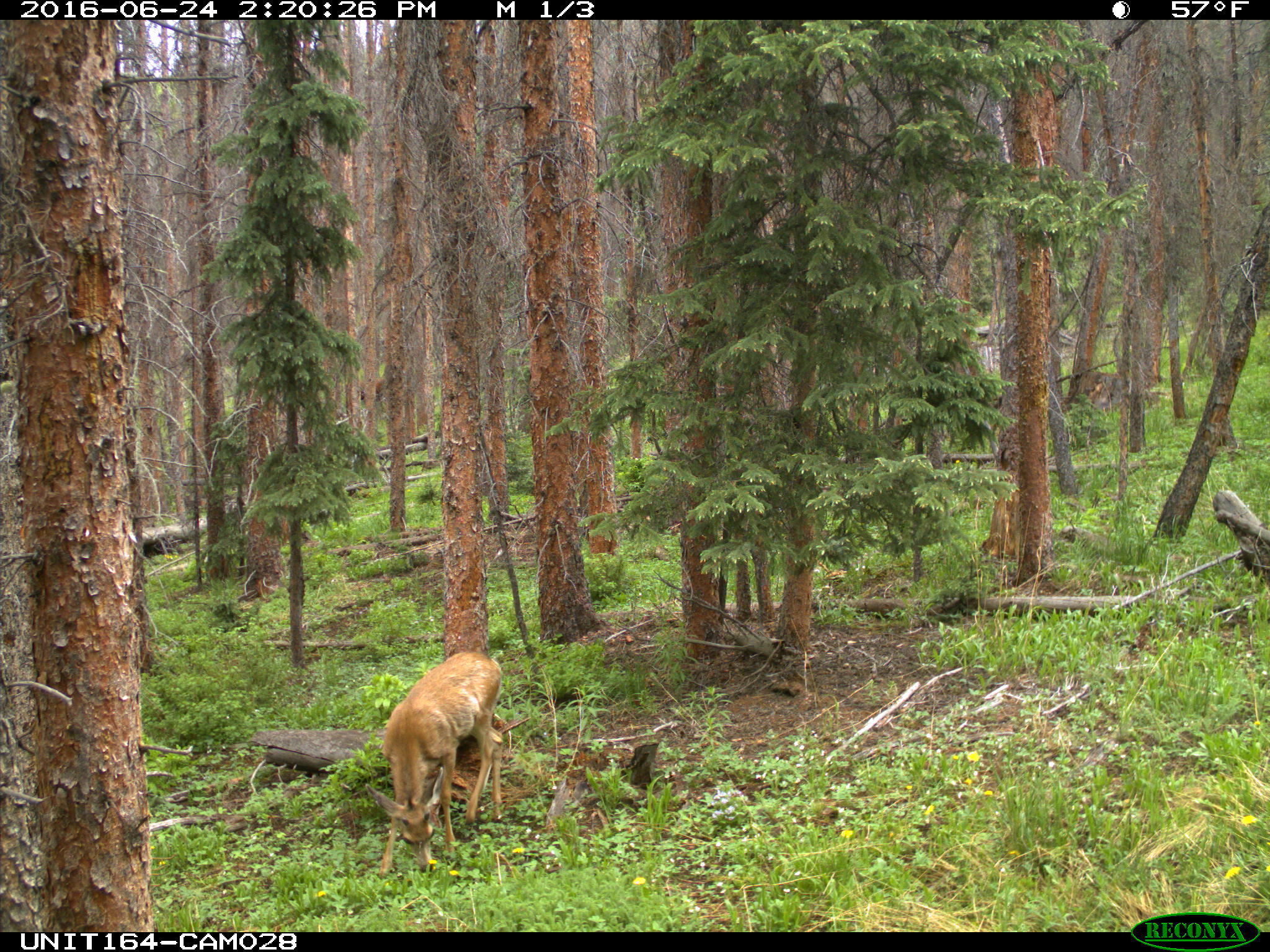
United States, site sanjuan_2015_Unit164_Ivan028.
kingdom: Animalia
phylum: Chordata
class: Mammalia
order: Artiodactyla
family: Cervidae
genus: Odocoileus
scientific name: Odocoileus hemionus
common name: mule deer